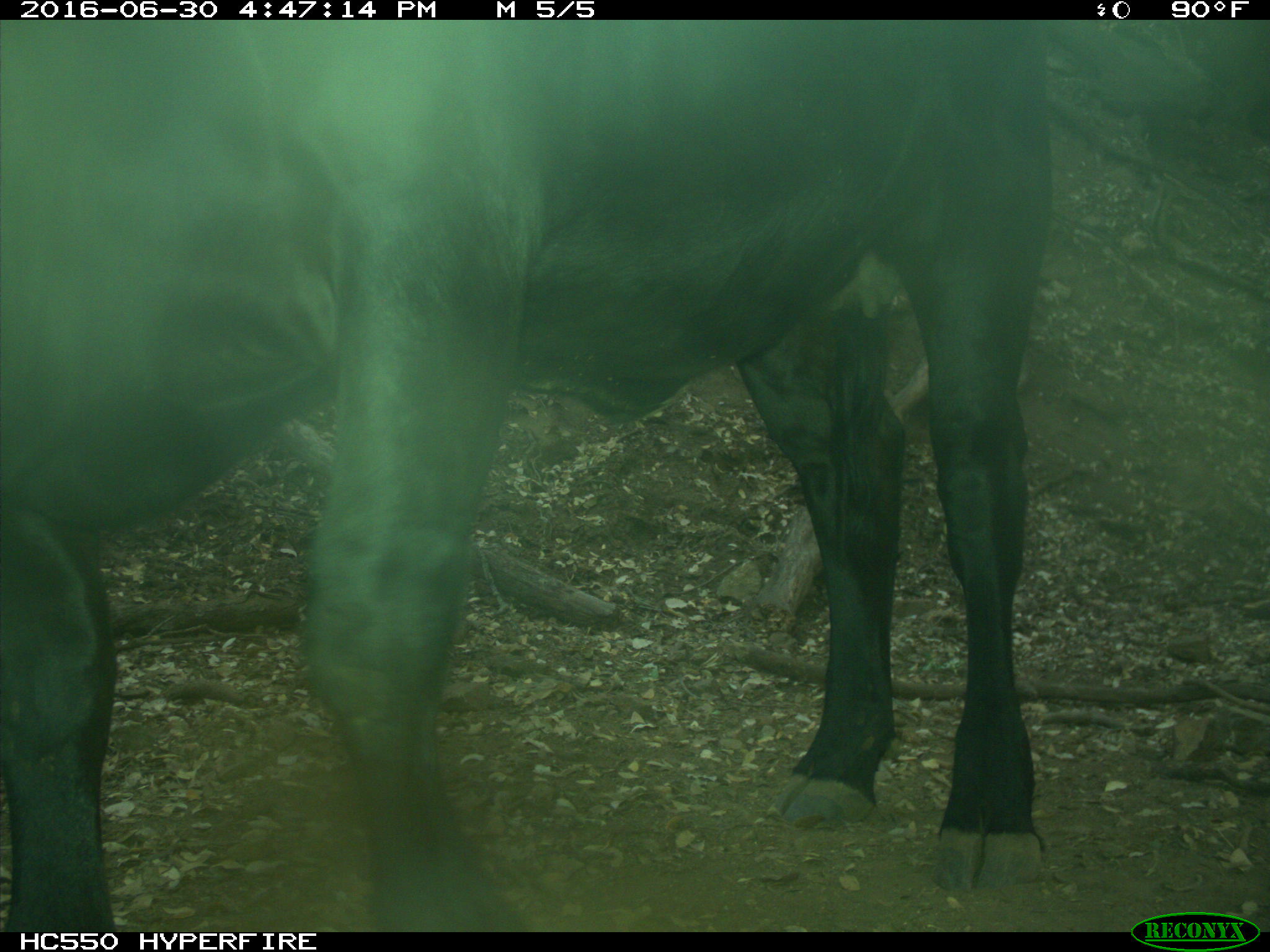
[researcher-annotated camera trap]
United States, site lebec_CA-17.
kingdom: Animalia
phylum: Chordata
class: Mammalia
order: Artiodactyla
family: Bovidae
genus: Bos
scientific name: Bos taurus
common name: domestic cow